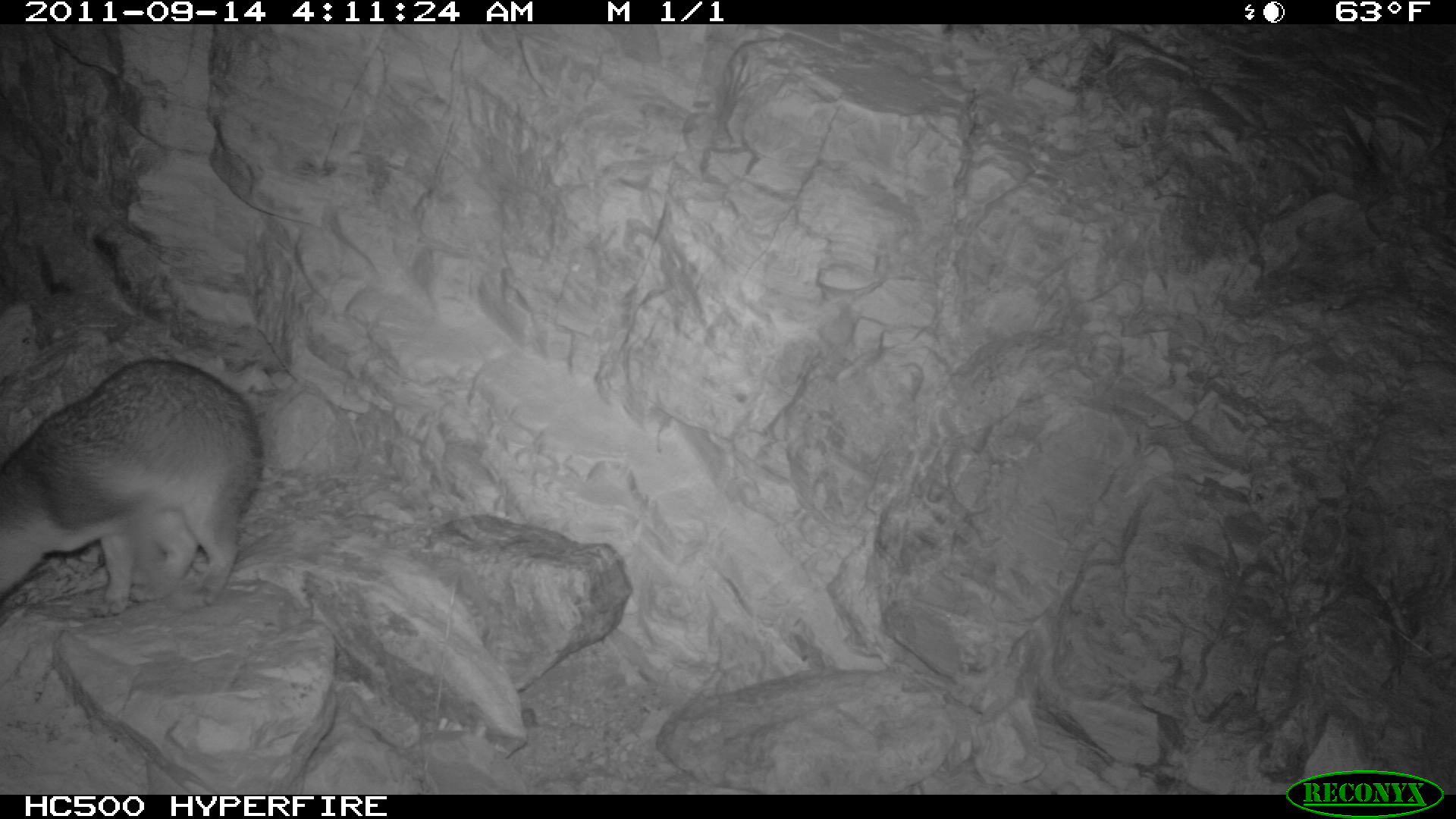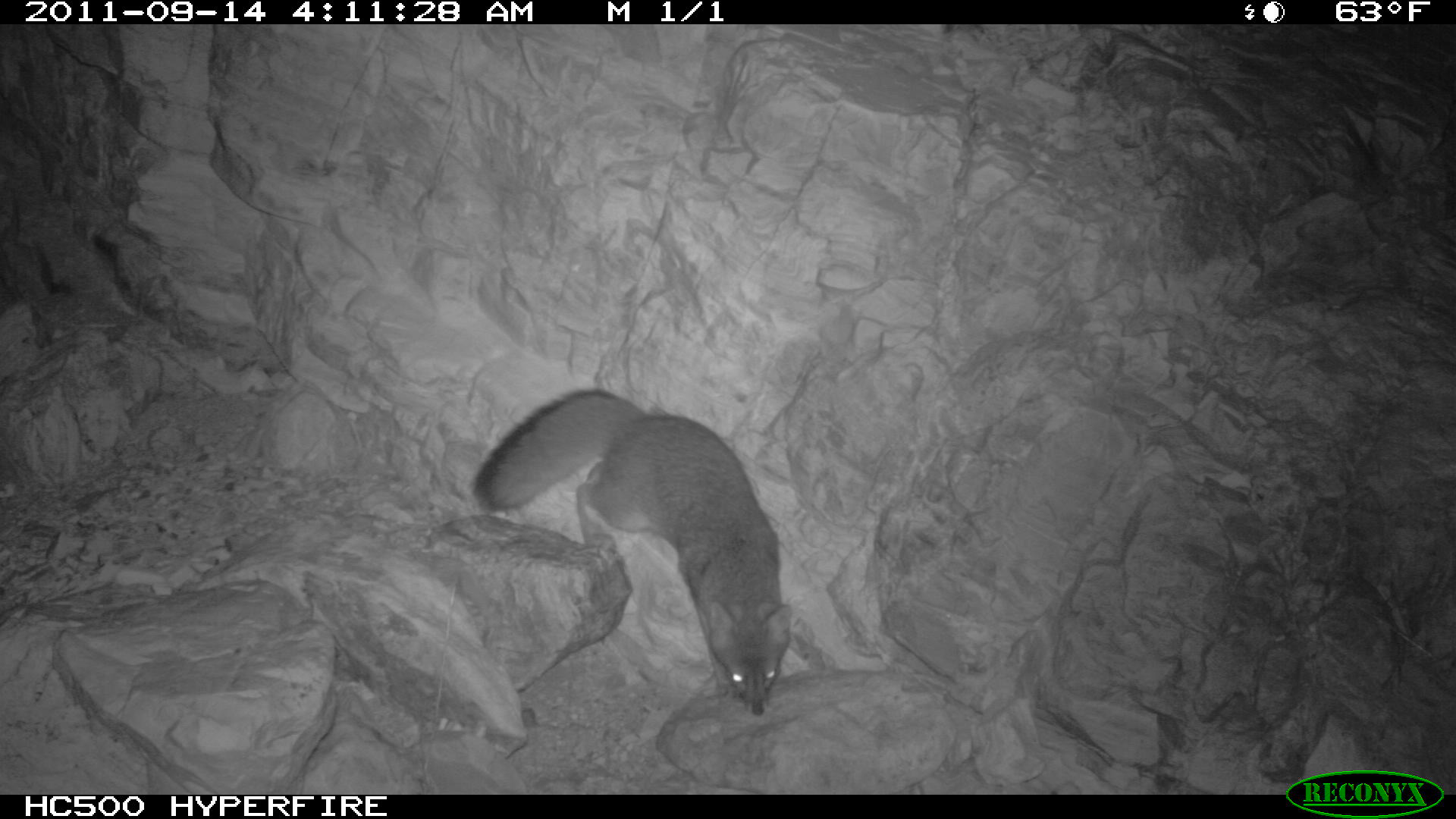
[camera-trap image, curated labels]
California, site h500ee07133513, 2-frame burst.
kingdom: Animalia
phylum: Chordata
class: Mammalia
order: Carnivora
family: Canidae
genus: Urocyon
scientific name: Urocyon littoralis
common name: island fox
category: fox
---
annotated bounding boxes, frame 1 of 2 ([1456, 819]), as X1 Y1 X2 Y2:
fox: 0 360 262 617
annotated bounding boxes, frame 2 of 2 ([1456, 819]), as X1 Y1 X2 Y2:
fox: 470 389 792 717